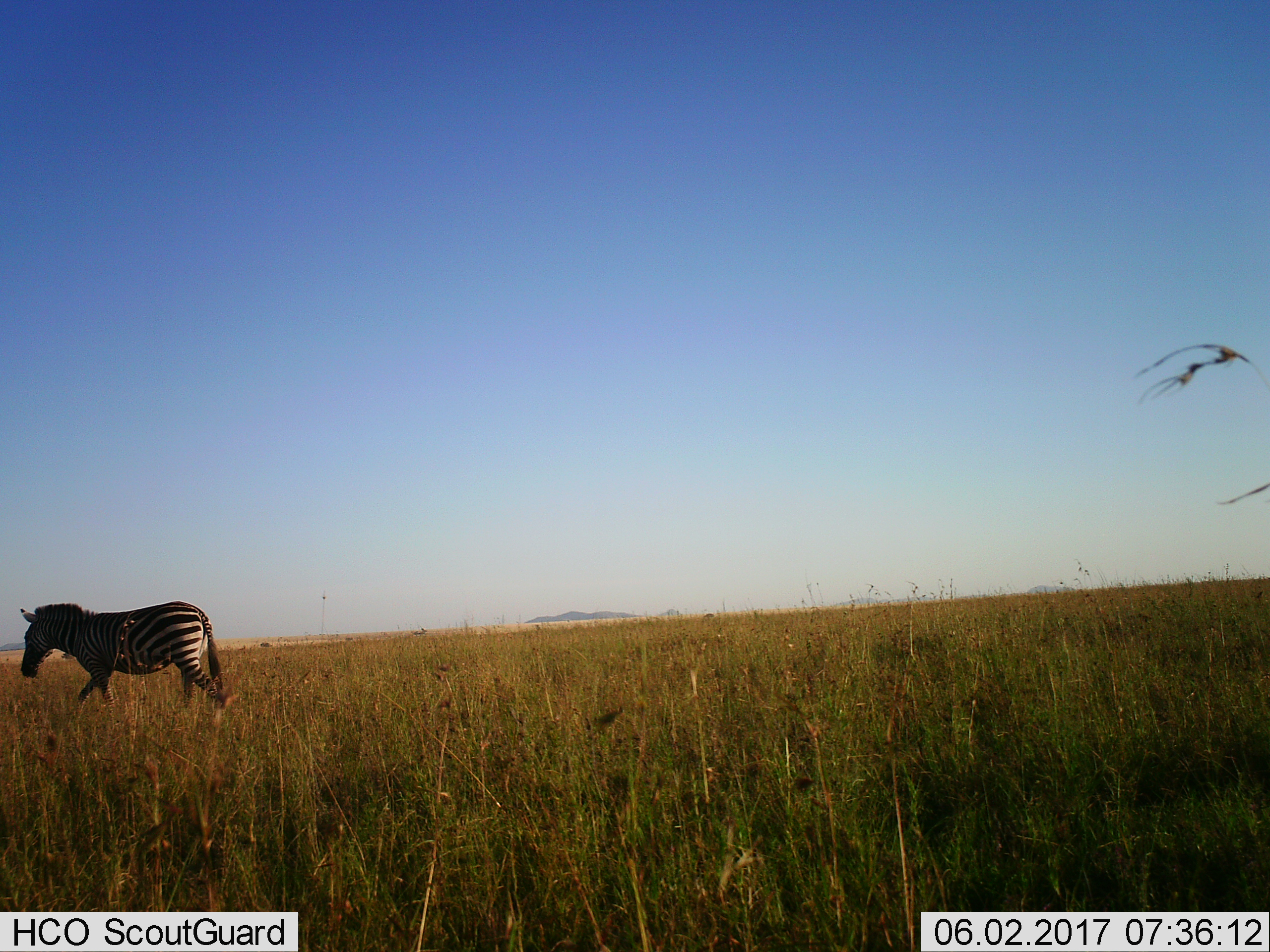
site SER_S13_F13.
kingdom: Animalia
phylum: Chordata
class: Mammalia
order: Perissodactyla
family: Equidae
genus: Equus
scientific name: Equus quagga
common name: plains zebra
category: zebraplains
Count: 1.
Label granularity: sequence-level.